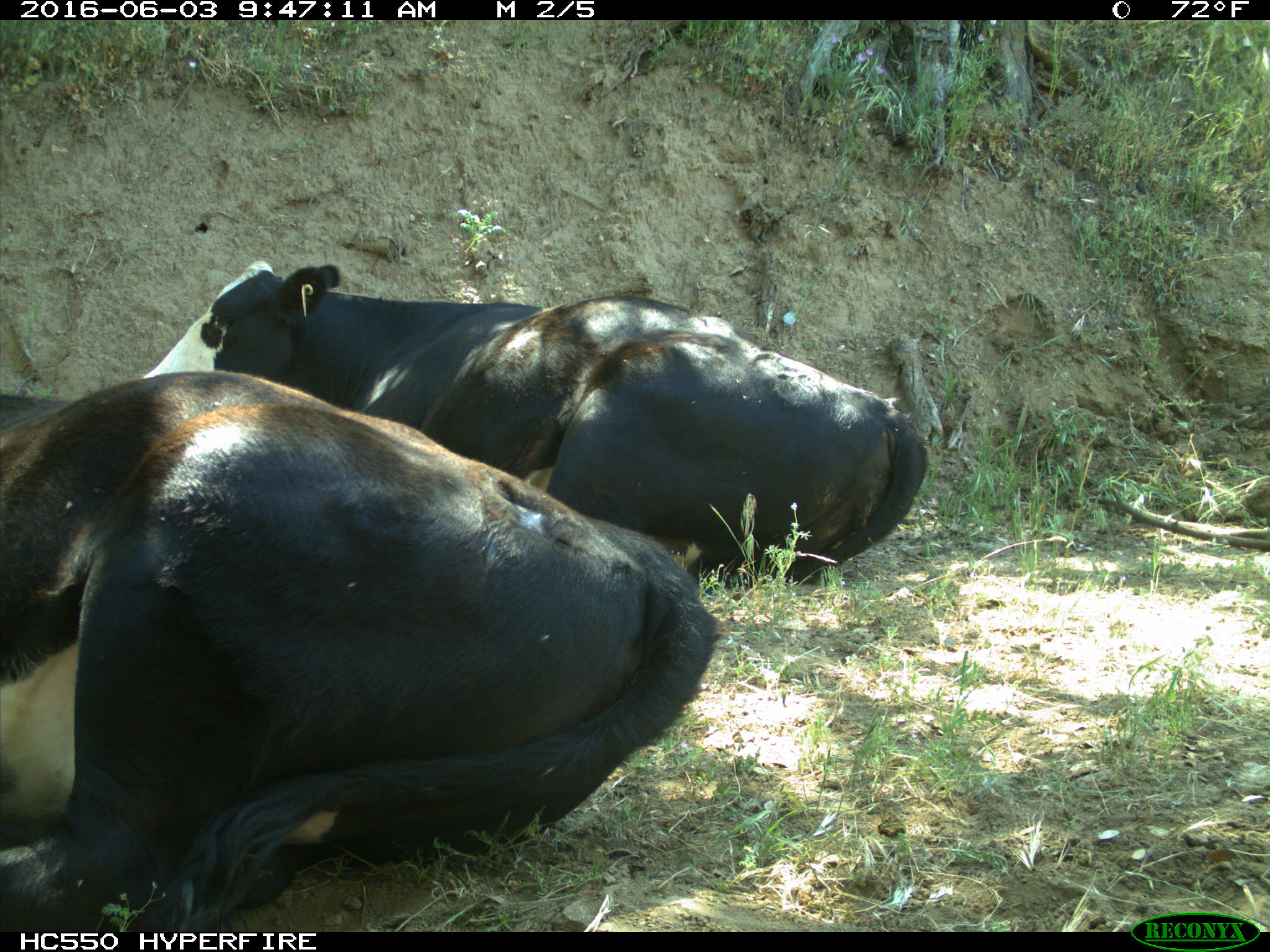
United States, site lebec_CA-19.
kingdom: Animalia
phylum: Chordata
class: Mammalia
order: Artiodactyla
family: Bovidae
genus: Bos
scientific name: Bos taurus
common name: domestic cow